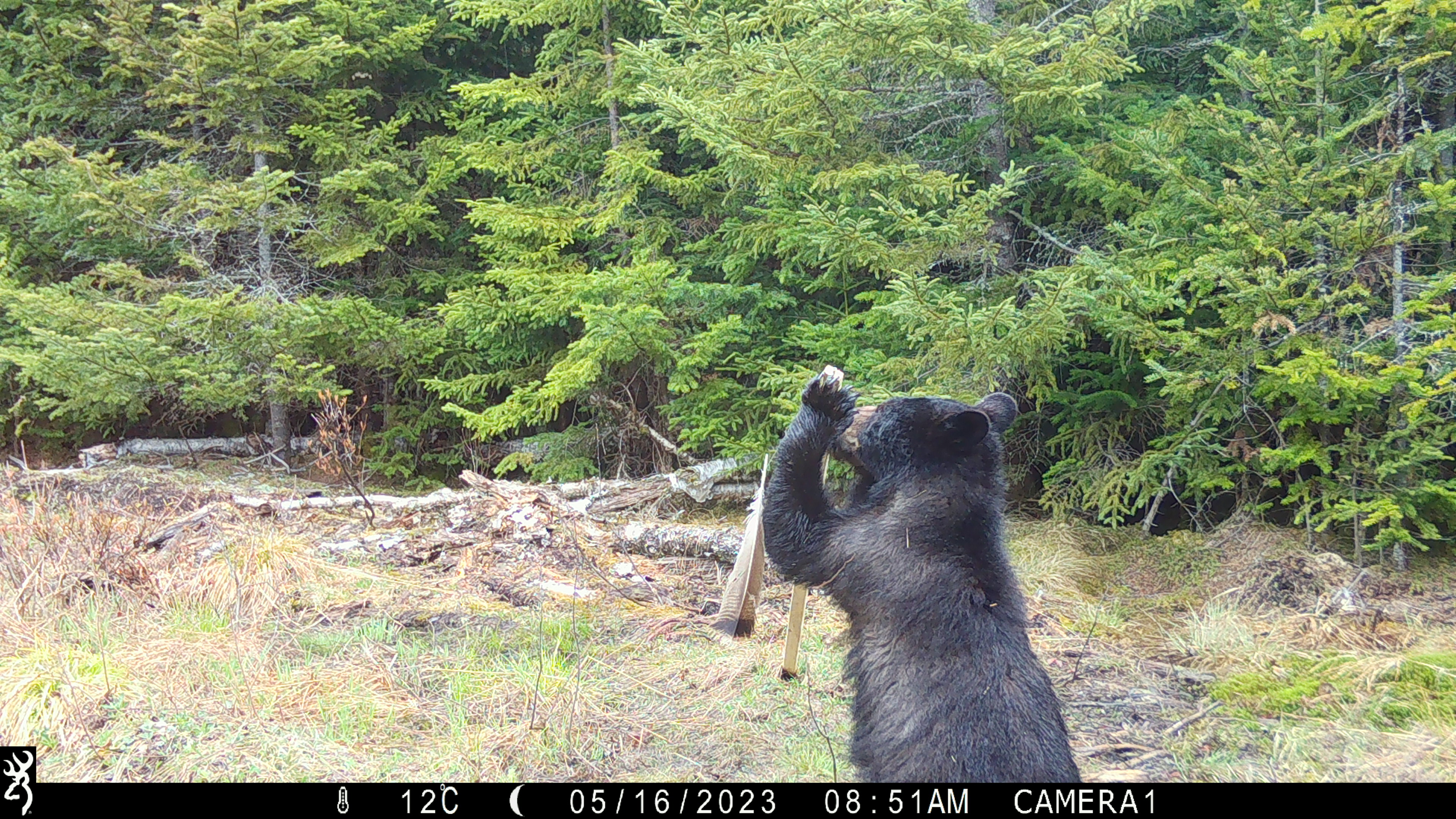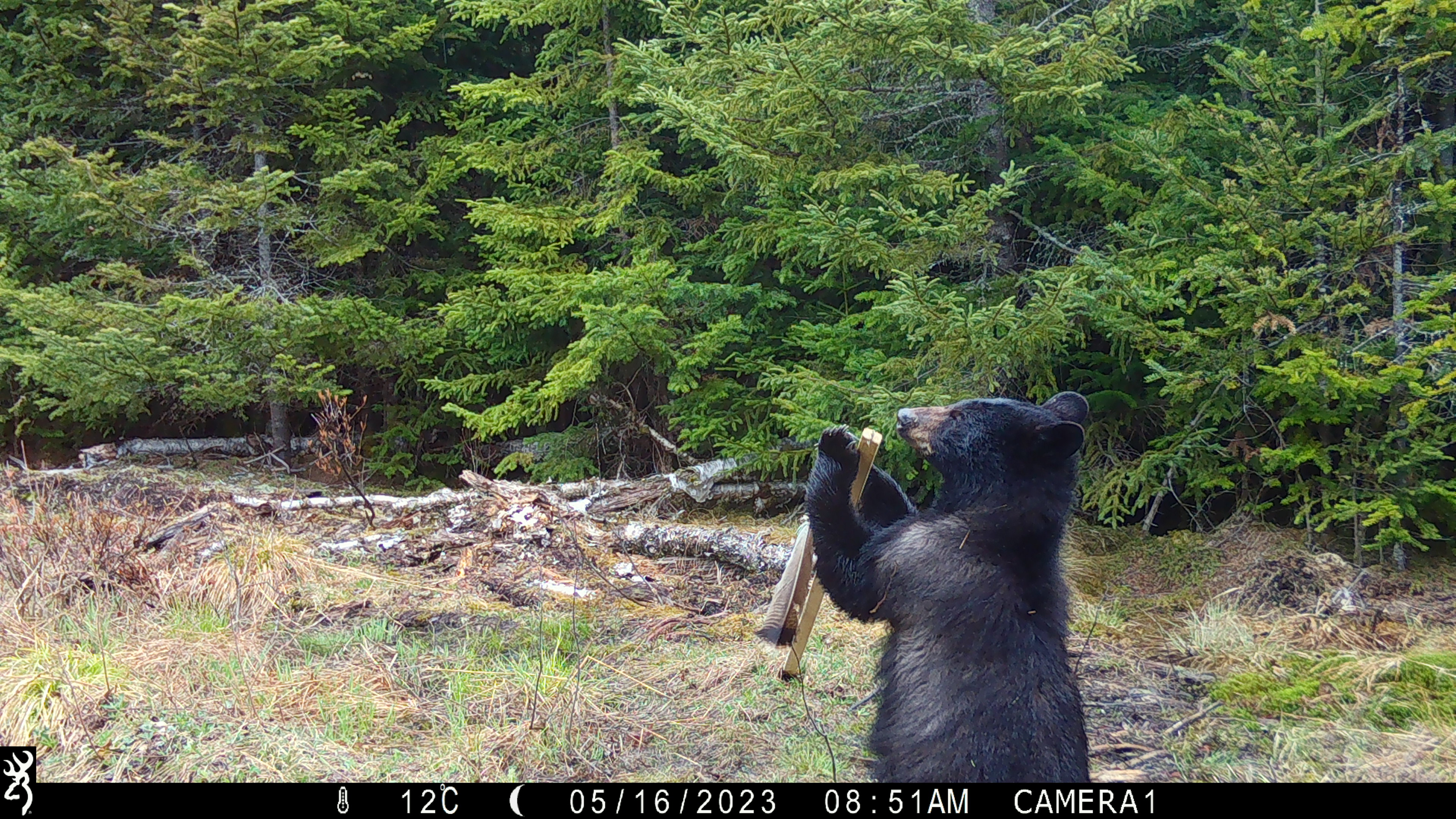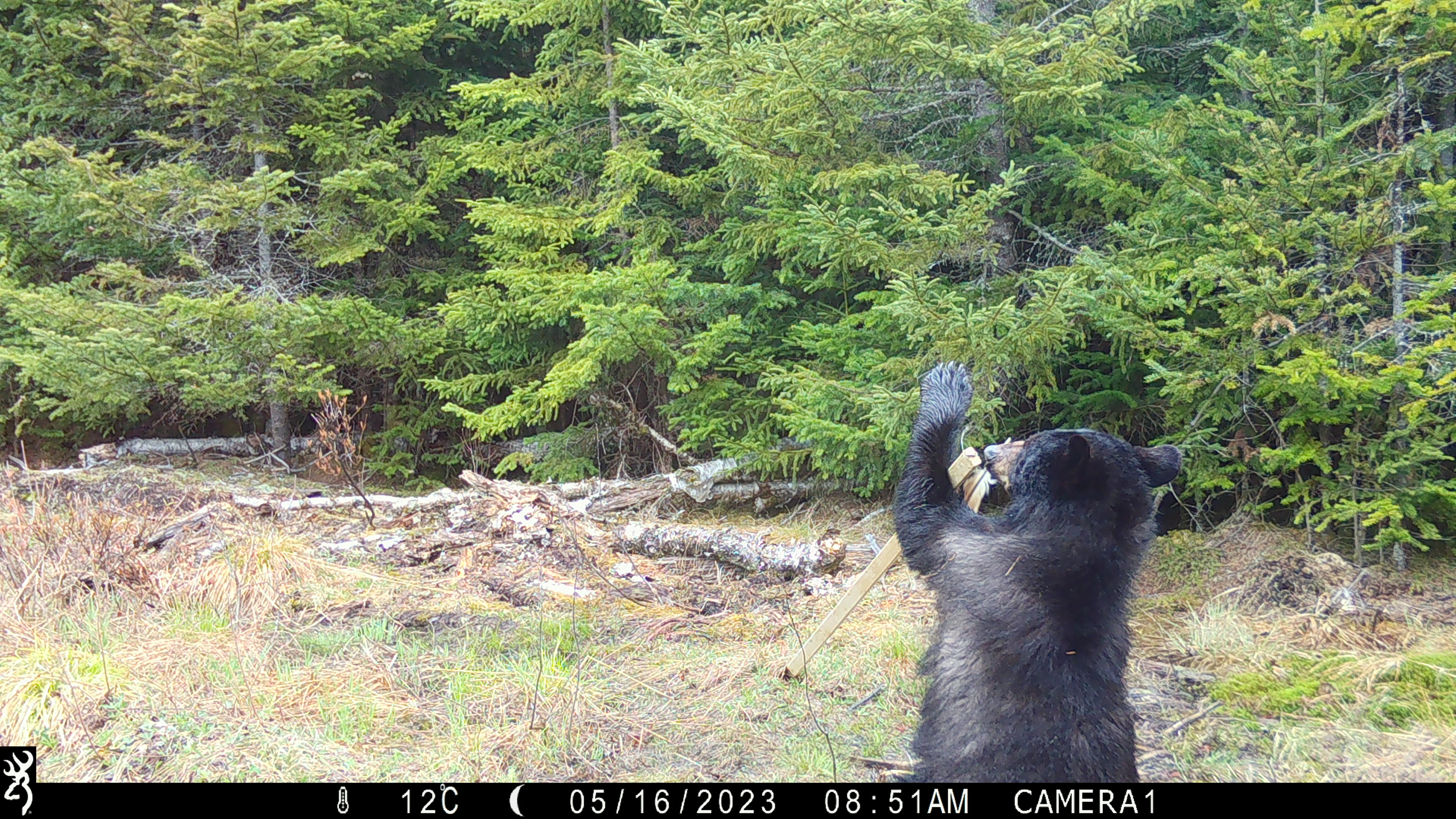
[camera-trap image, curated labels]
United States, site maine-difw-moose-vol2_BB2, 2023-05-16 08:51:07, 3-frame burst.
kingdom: Animalia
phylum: Chordata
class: Mammalia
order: Carnivora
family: Ursidae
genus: Ursus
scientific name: Ursus americanus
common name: black bear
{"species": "black bear (Ursus americanus)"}